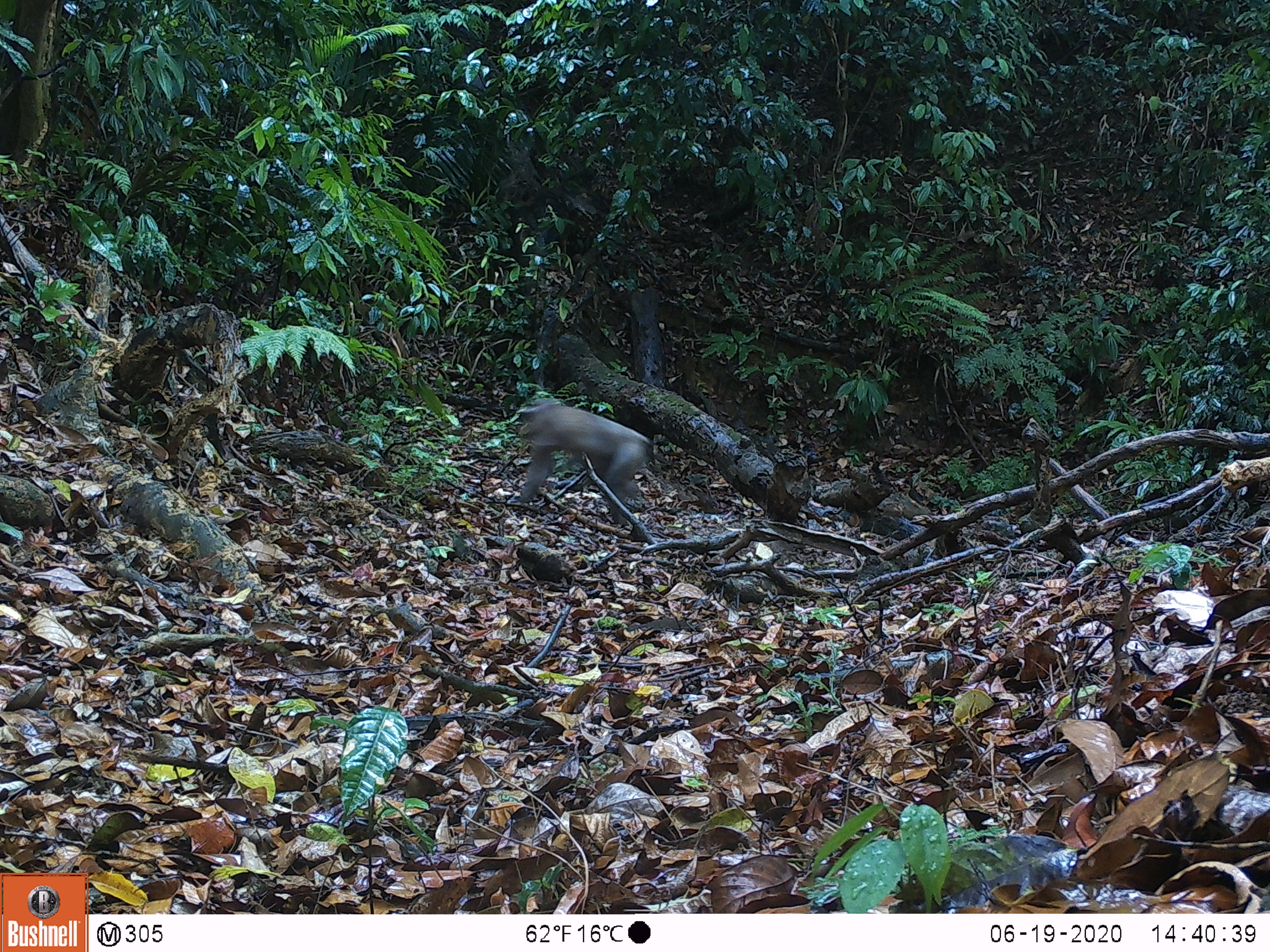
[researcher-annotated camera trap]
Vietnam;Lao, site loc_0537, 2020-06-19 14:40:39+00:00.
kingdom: Animalia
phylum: Chordata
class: Mammalia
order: Primates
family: Cercopithecidae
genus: Macaca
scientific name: Macaca nemestrina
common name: pig-tailed macaque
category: pig tailed macaque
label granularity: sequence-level